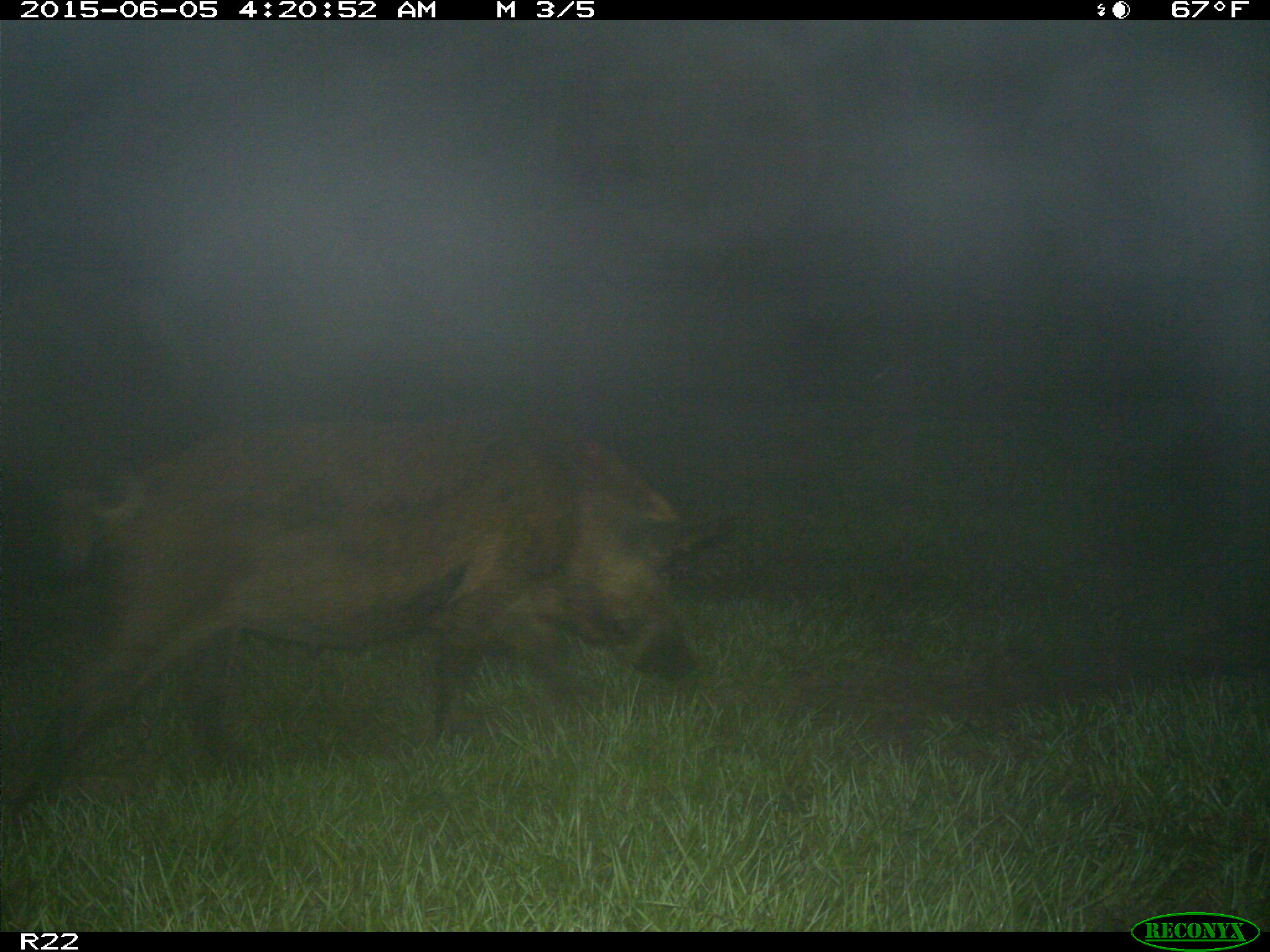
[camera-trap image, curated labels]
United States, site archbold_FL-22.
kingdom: Animalia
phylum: Chordata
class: Mammalia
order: Artiodactyla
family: Bovidae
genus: Bos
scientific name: Bos taurus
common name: domestic cow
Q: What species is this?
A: Bos taurus (domestic cow).